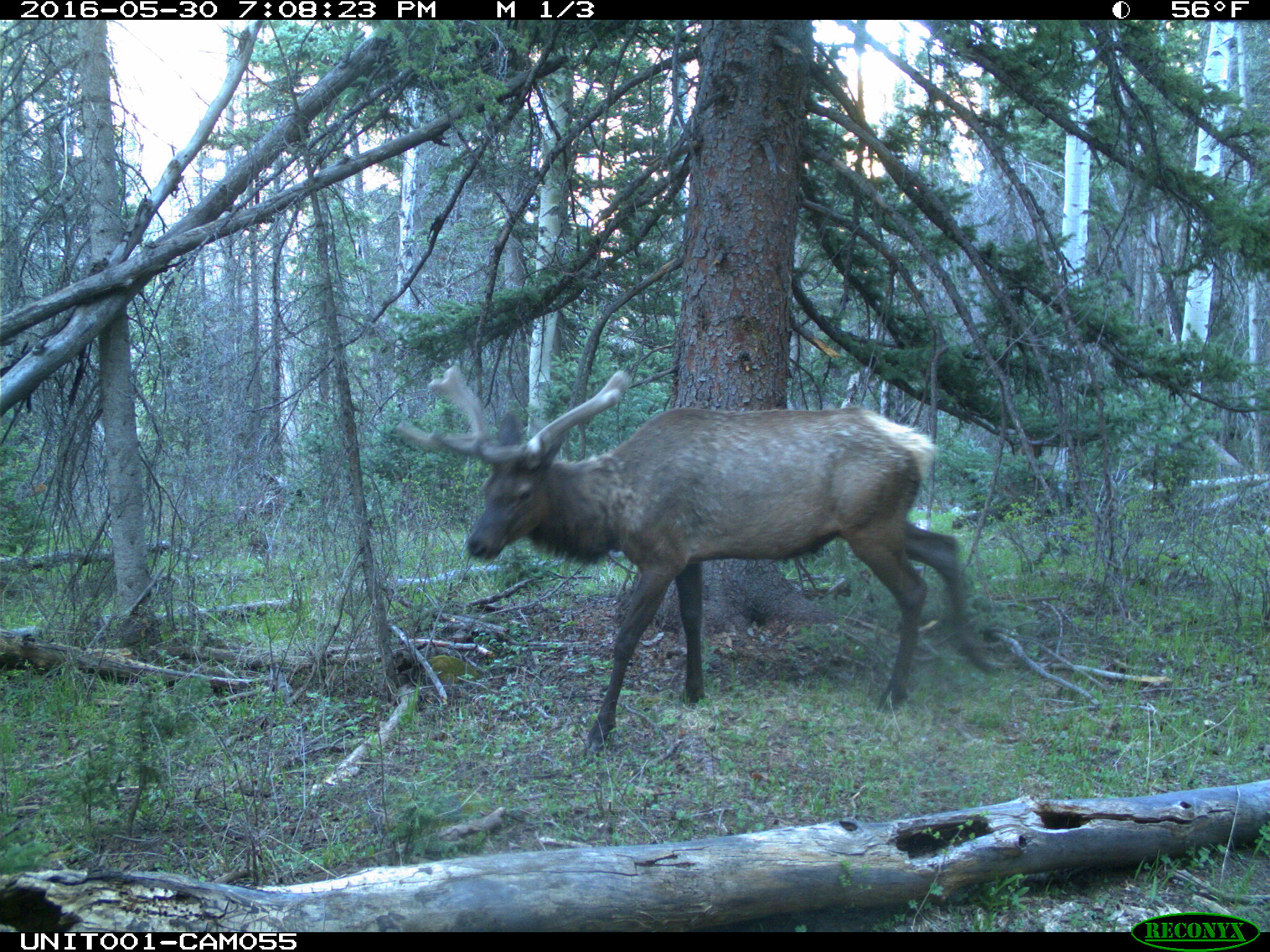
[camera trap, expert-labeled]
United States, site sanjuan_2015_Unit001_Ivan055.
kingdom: Animalia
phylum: Chordata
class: Mammalia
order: Artiodactyla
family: Cervidae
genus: Cervus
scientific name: Cervus elaphus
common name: red deer